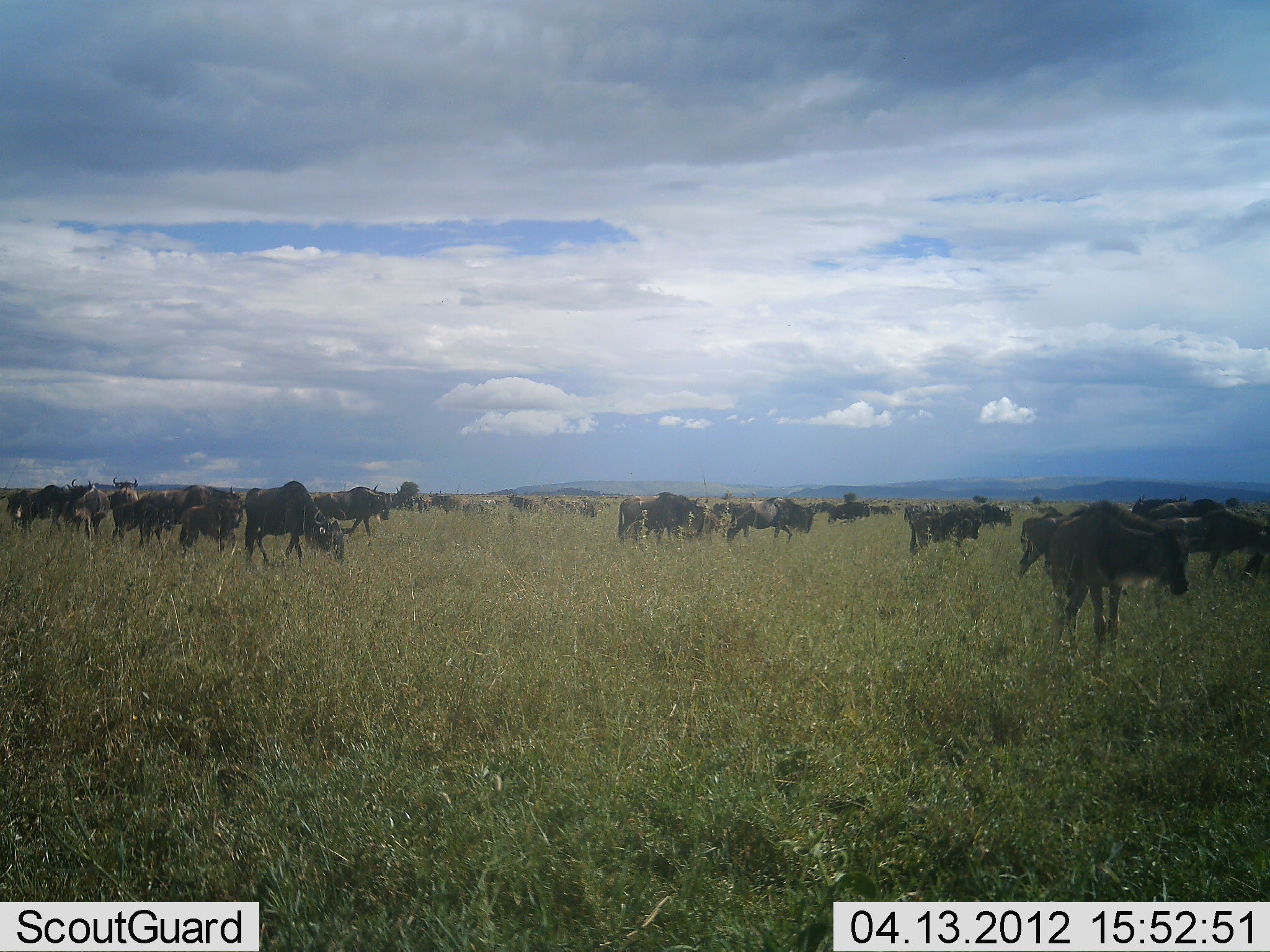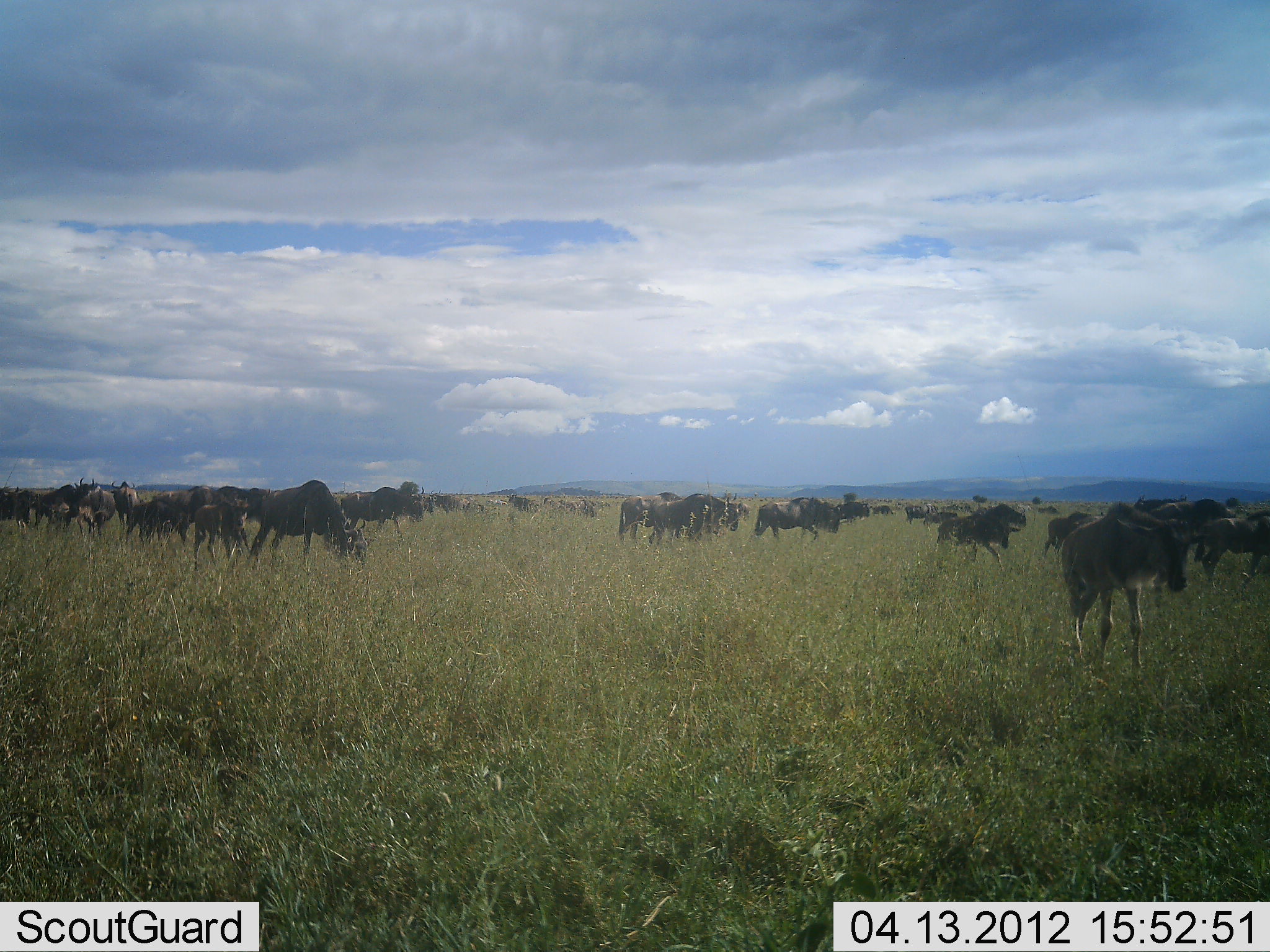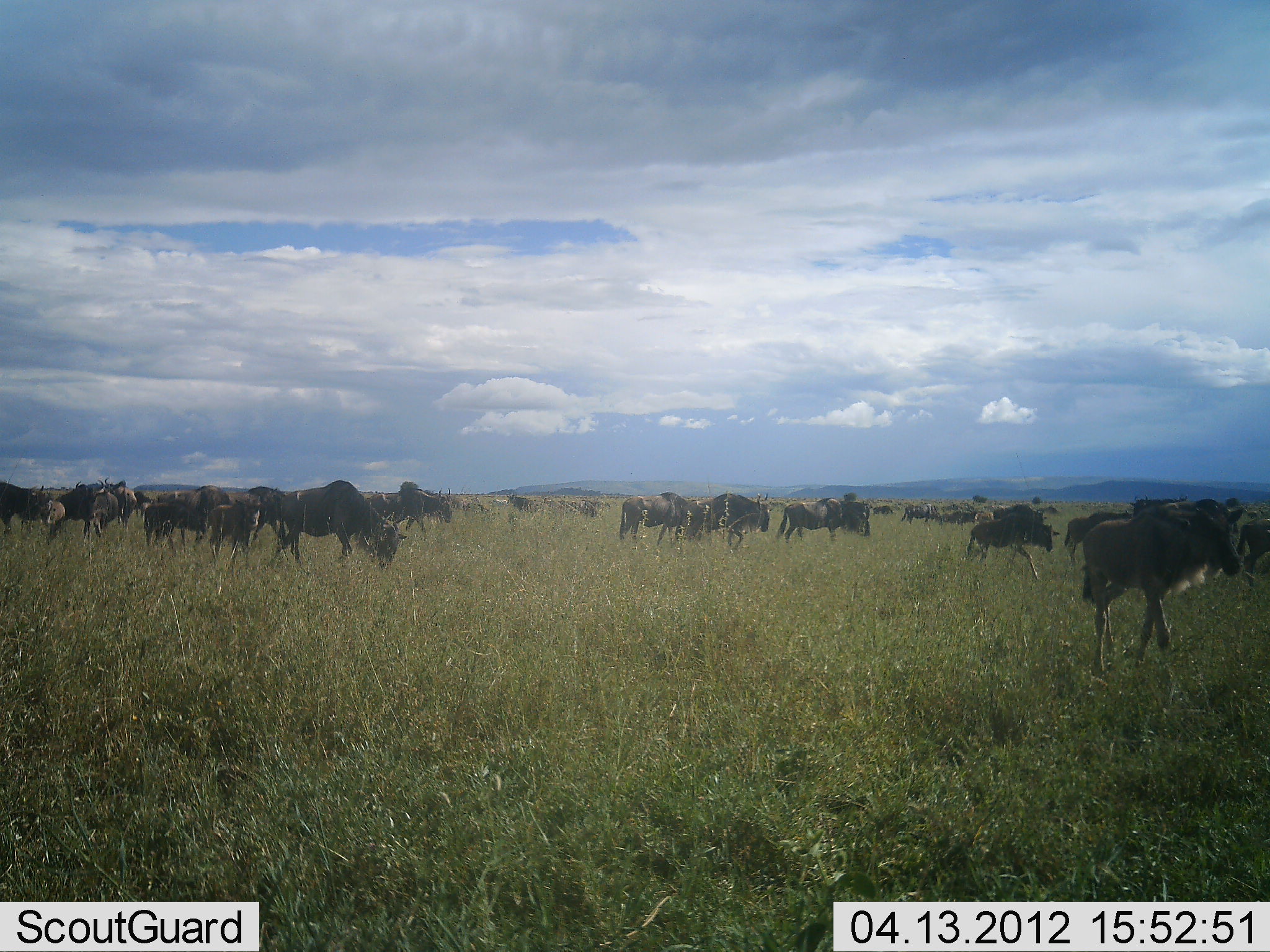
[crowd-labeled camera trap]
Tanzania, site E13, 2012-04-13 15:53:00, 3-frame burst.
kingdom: Animalia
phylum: Chordata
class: Mammalia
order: Artiodactyla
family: Bovidae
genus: Connochaetes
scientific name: Connochaetes taurinus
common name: blue wildebeest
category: wildebeest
Wildebeest (blue wildebeest) (Connochaetes taurinus), count 11-50. Behavior (volunteer vote fractions): standing 32%, resting 3%, moving 77%, interacting 3%. Young present (vote fraction): 23%. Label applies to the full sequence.